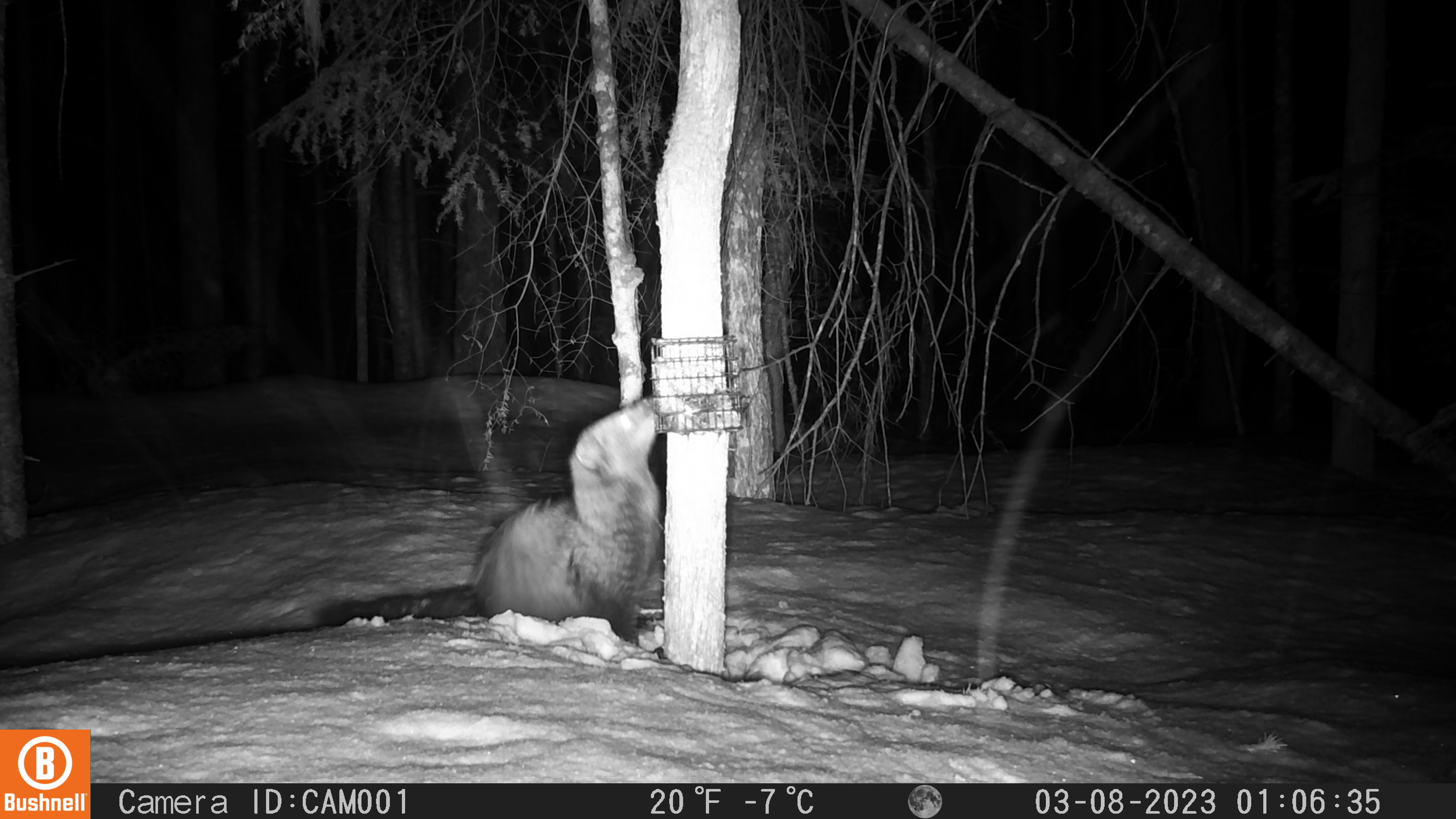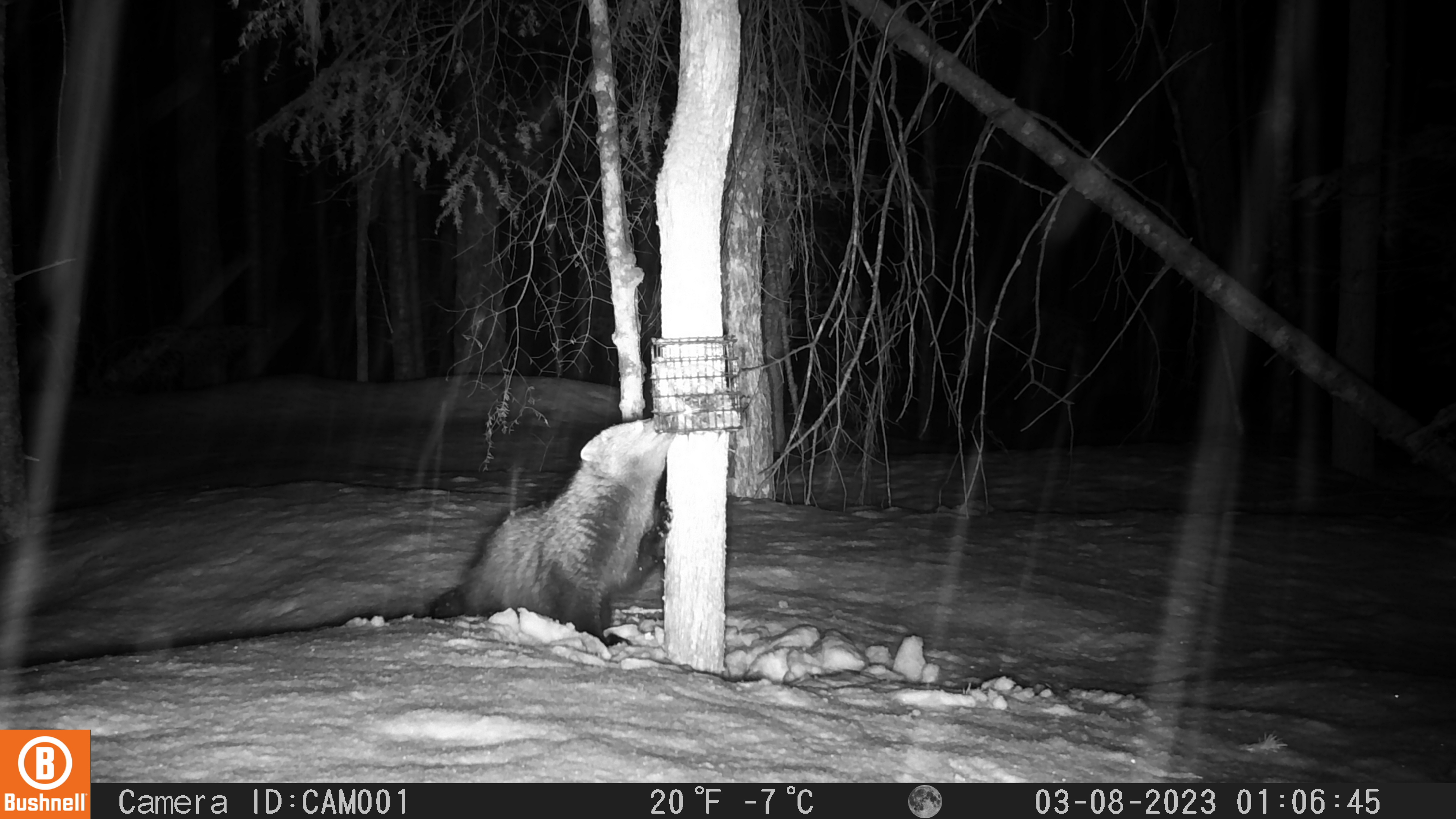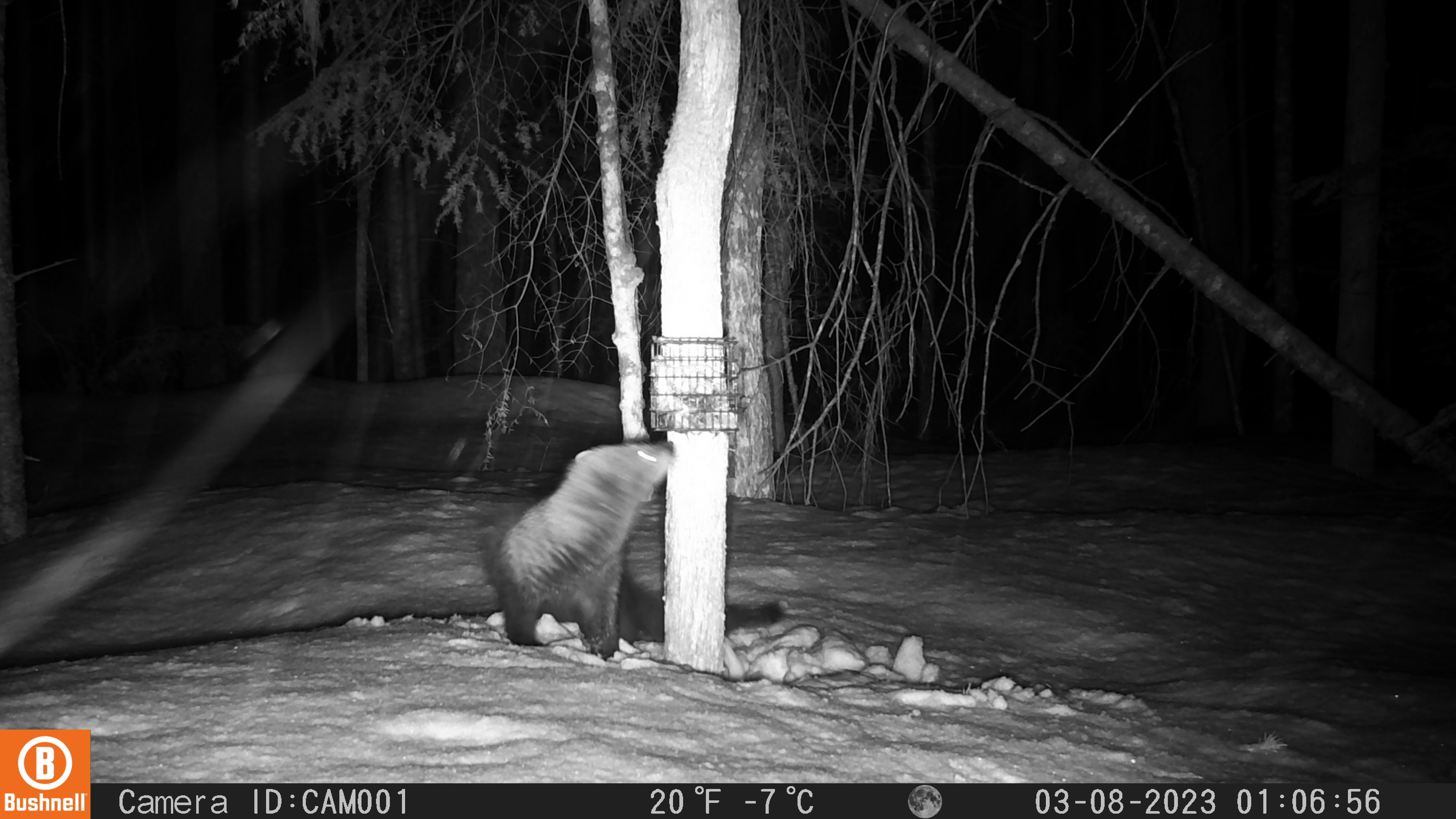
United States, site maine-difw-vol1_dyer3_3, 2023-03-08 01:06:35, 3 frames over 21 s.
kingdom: Animalia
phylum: Chordata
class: Mammalia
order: Carnivora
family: Mustelidae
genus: Pekania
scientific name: Pekania pennanti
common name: fisher